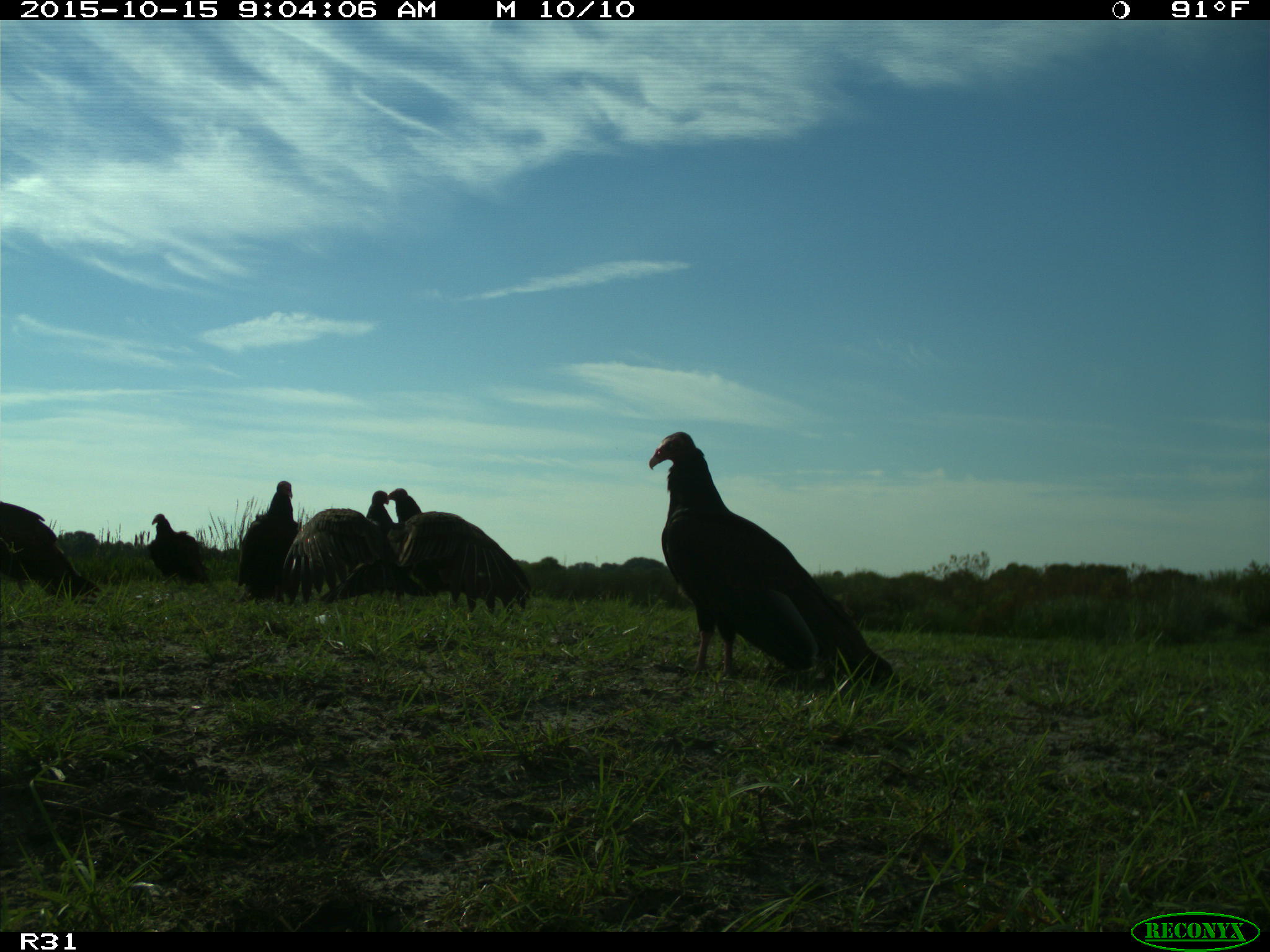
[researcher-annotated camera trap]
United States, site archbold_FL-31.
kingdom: Animalia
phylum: Chordata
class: Aves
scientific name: Aves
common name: birds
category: unidentified bird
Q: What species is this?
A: Unidentified bird (birds) (Aves).